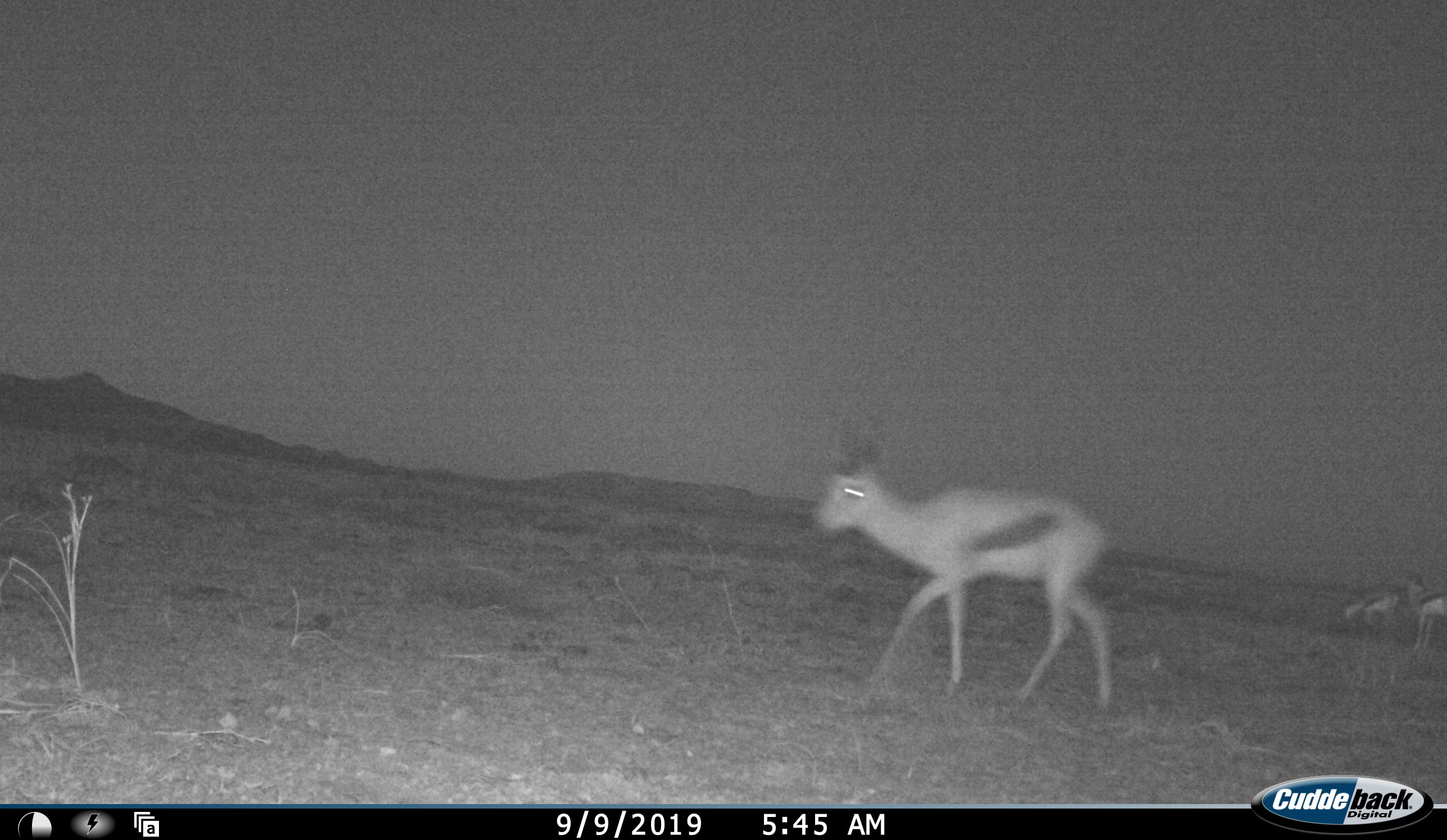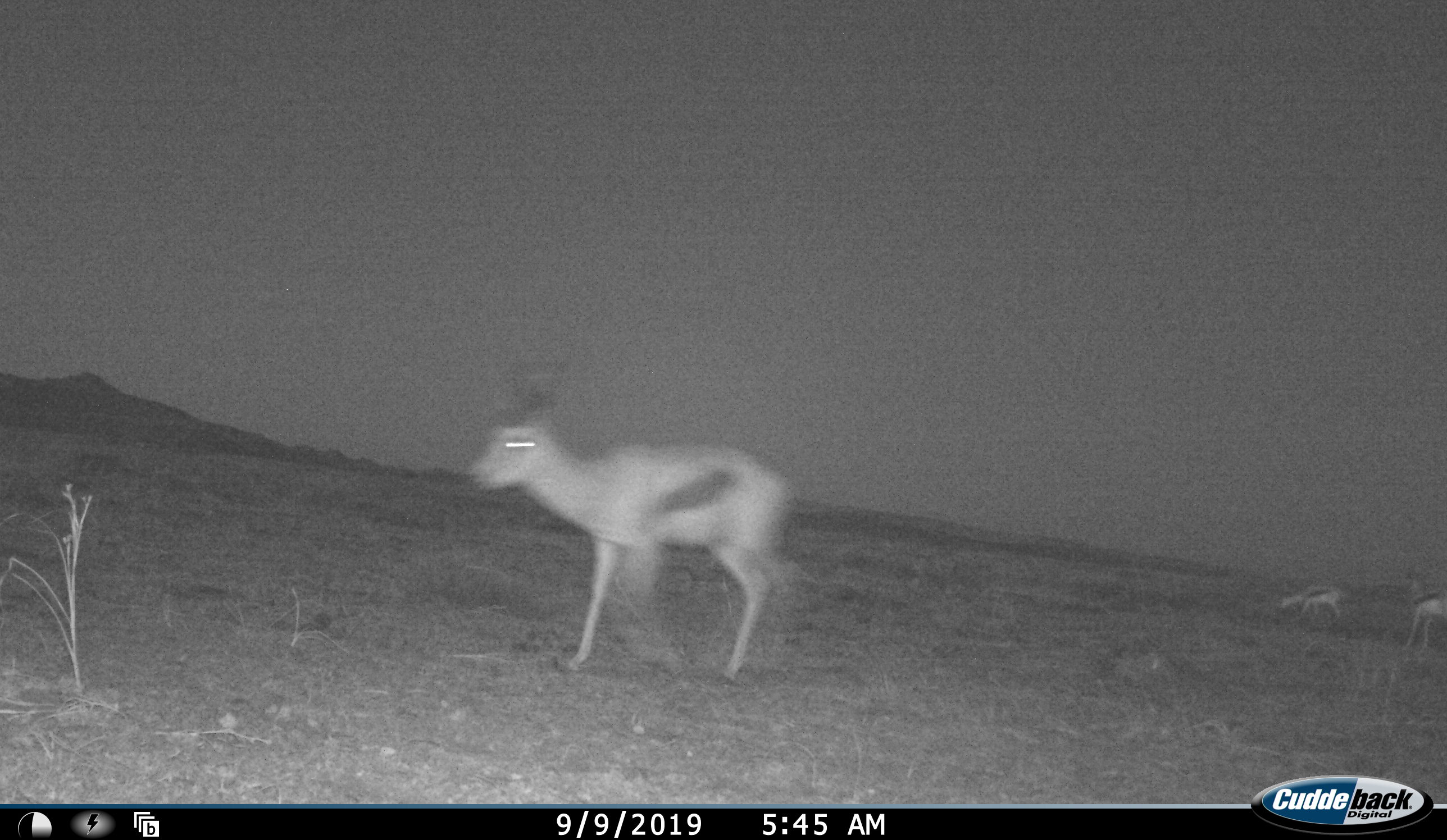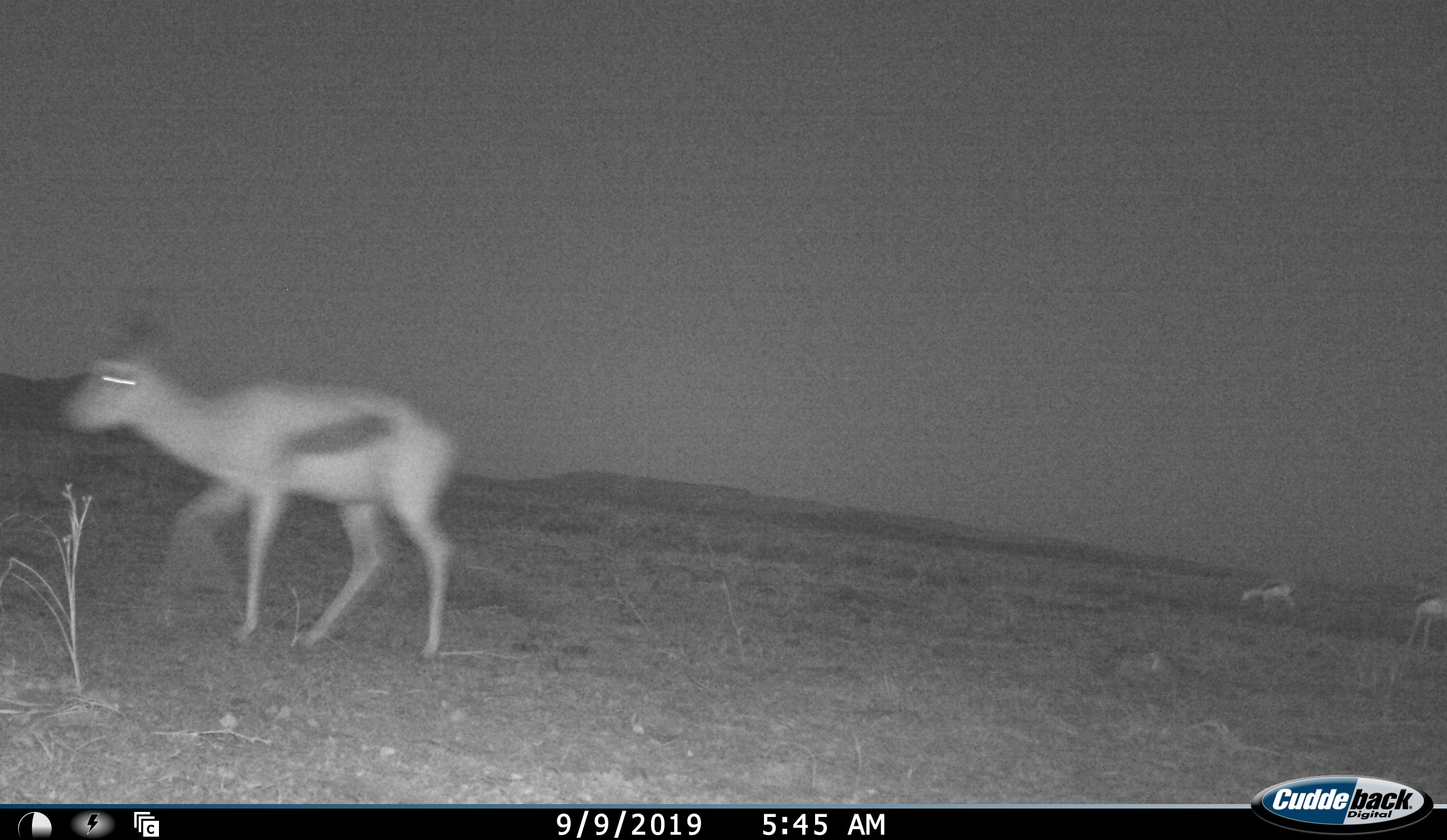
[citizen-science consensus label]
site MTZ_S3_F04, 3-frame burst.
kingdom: Animalia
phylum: Chordata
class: Mammalia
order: Artiodactyla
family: Bovidae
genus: Antidorcas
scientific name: Antidorcas marsupialis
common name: springbok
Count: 3.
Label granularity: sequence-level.